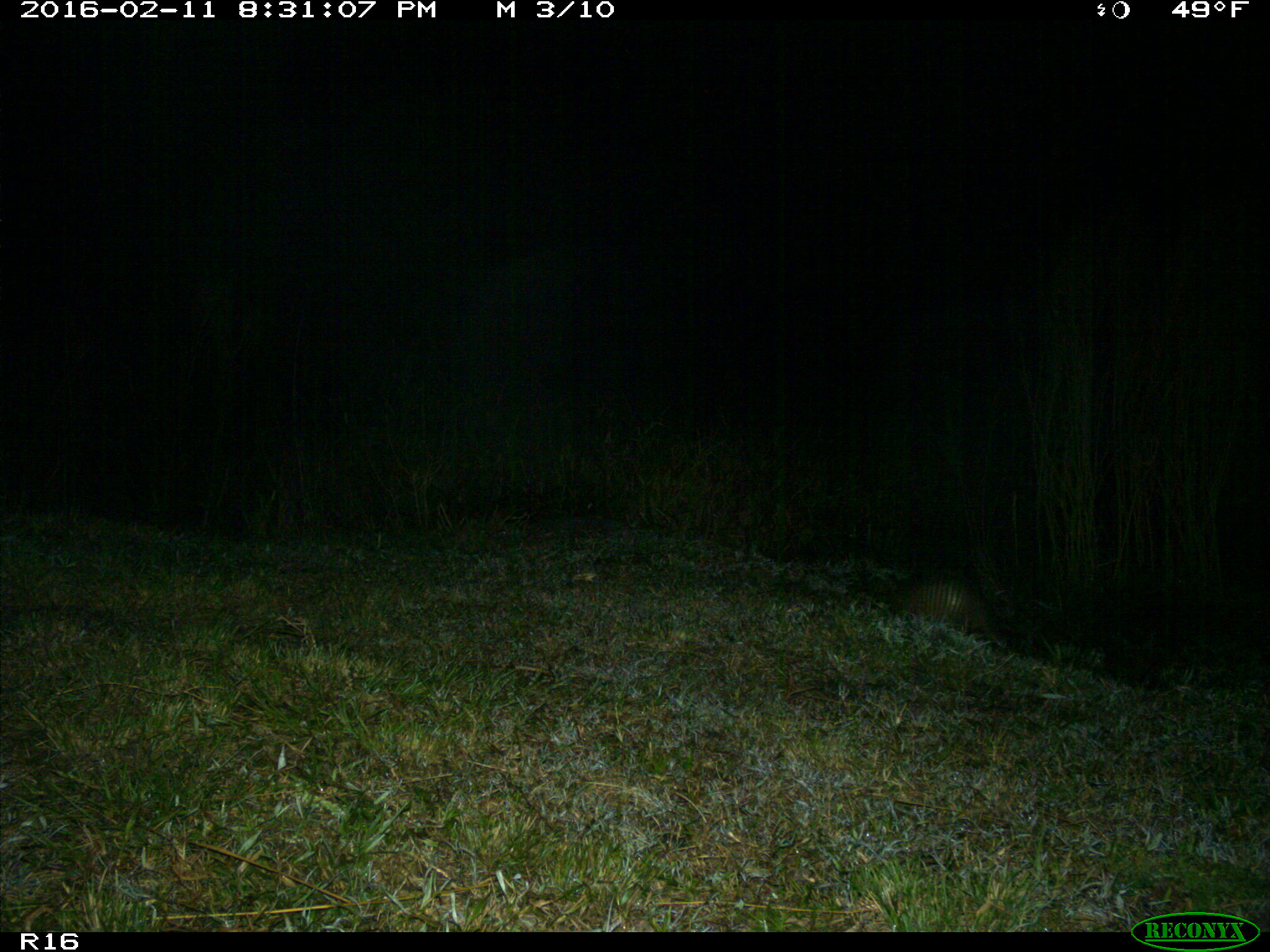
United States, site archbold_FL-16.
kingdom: Animalia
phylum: Chordata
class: Mammalia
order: Cingulata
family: Dasypodidae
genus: Dasypus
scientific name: Dasypus novemcinctus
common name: nine-banded armadillo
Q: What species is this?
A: Dasypus novemcinctus (nine-banded armadillo).